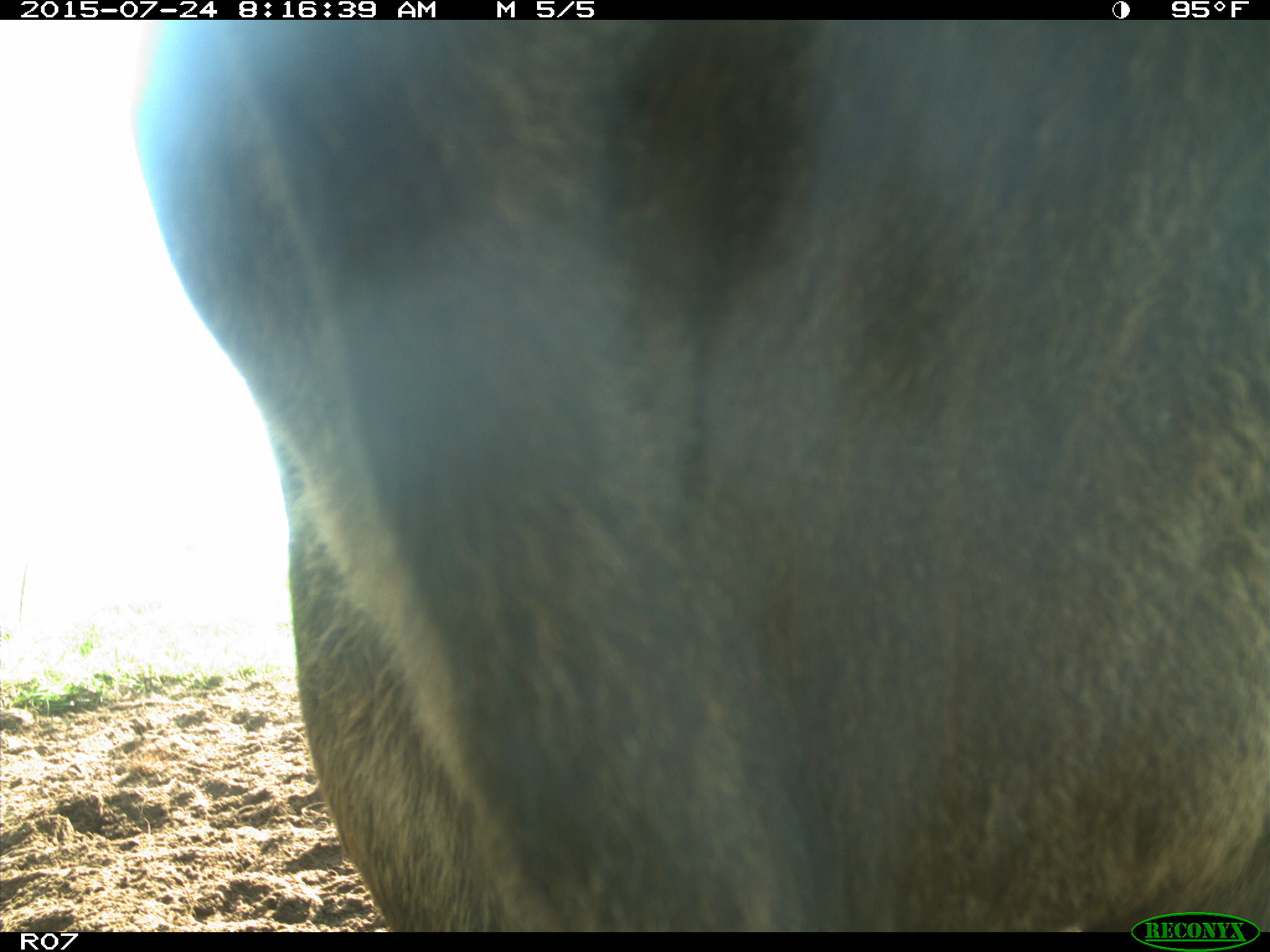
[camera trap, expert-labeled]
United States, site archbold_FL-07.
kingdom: Animalia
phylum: Chordata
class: Mammalia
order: Artiodactyla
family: Bovidae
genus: Bos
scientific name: Bos taurus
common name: domestic cow